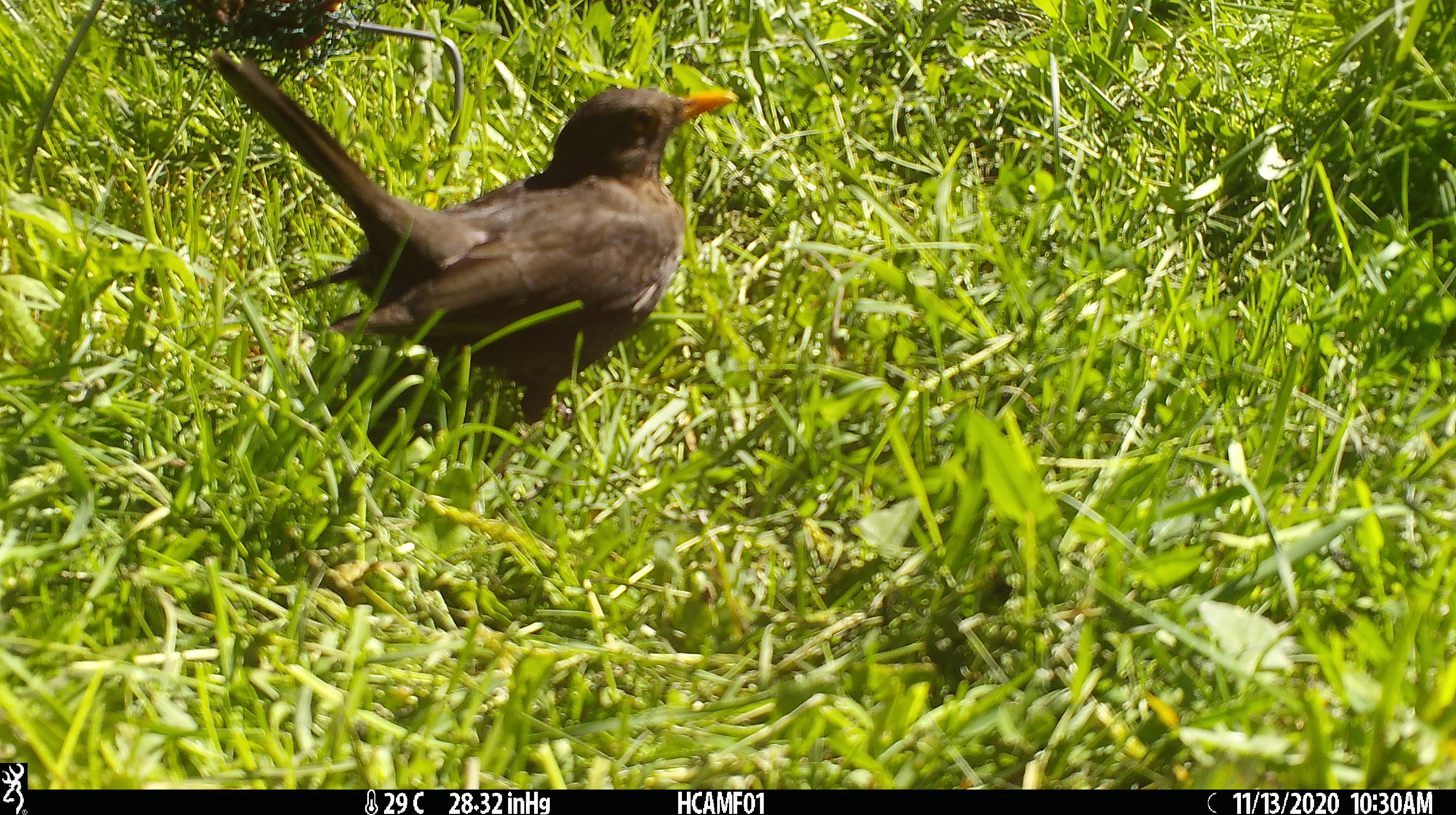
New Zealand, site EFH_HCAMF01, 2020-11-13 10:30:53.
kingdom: Animalia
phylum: Chordata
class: Aves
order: Passeriformes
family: Turdidae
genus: Turdus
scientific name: Turdus merula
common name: eurasian blackbird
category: blackbird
Blackbird (eurasian blackbird) (Turdus merula).